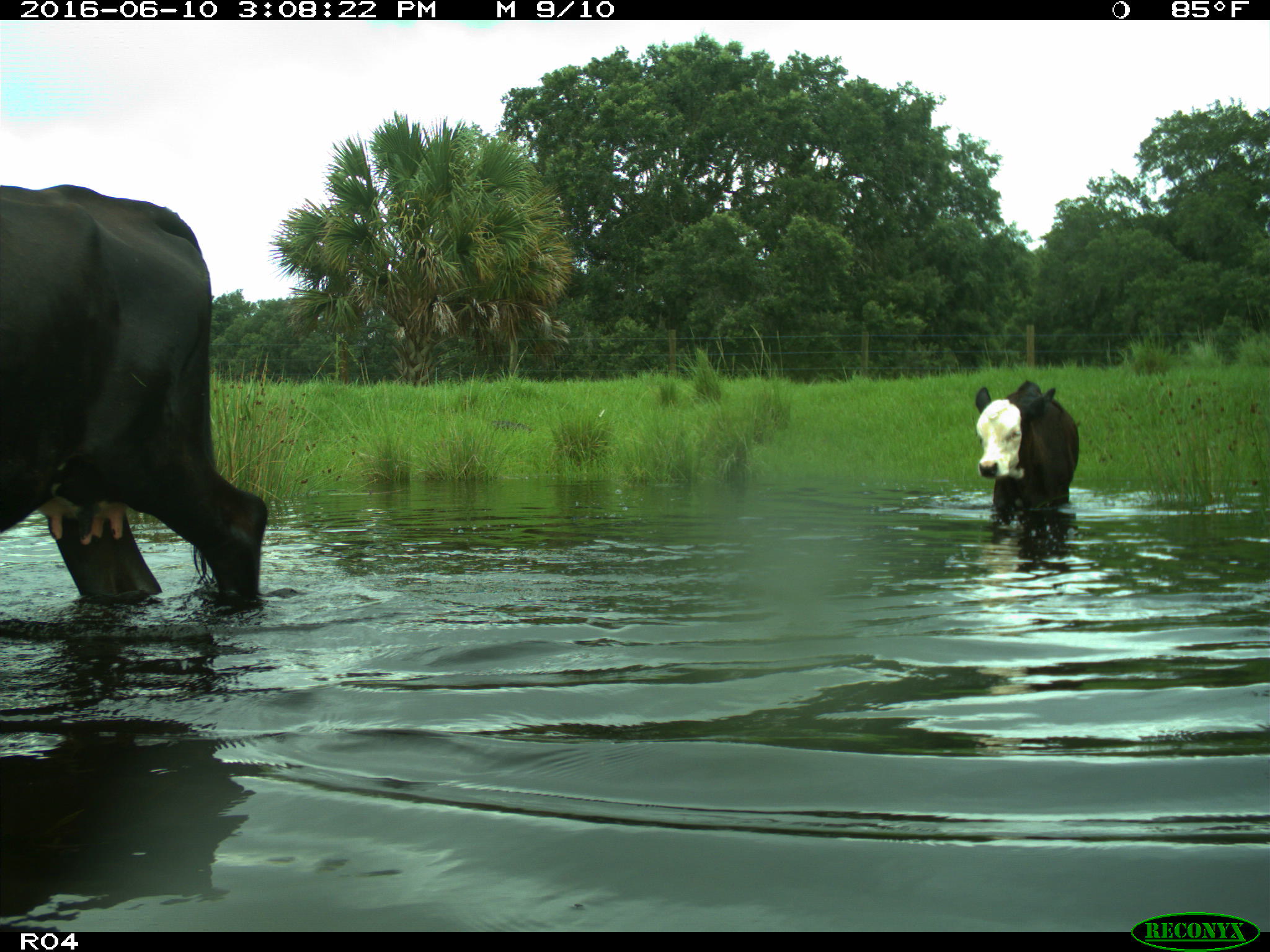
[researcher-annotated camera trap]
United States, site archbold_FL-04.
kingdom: Animalia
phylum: Chordata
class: Mammalia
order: Artiodactyla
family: Bovidae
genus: Bos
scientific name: Bos taurus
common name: domestic cow